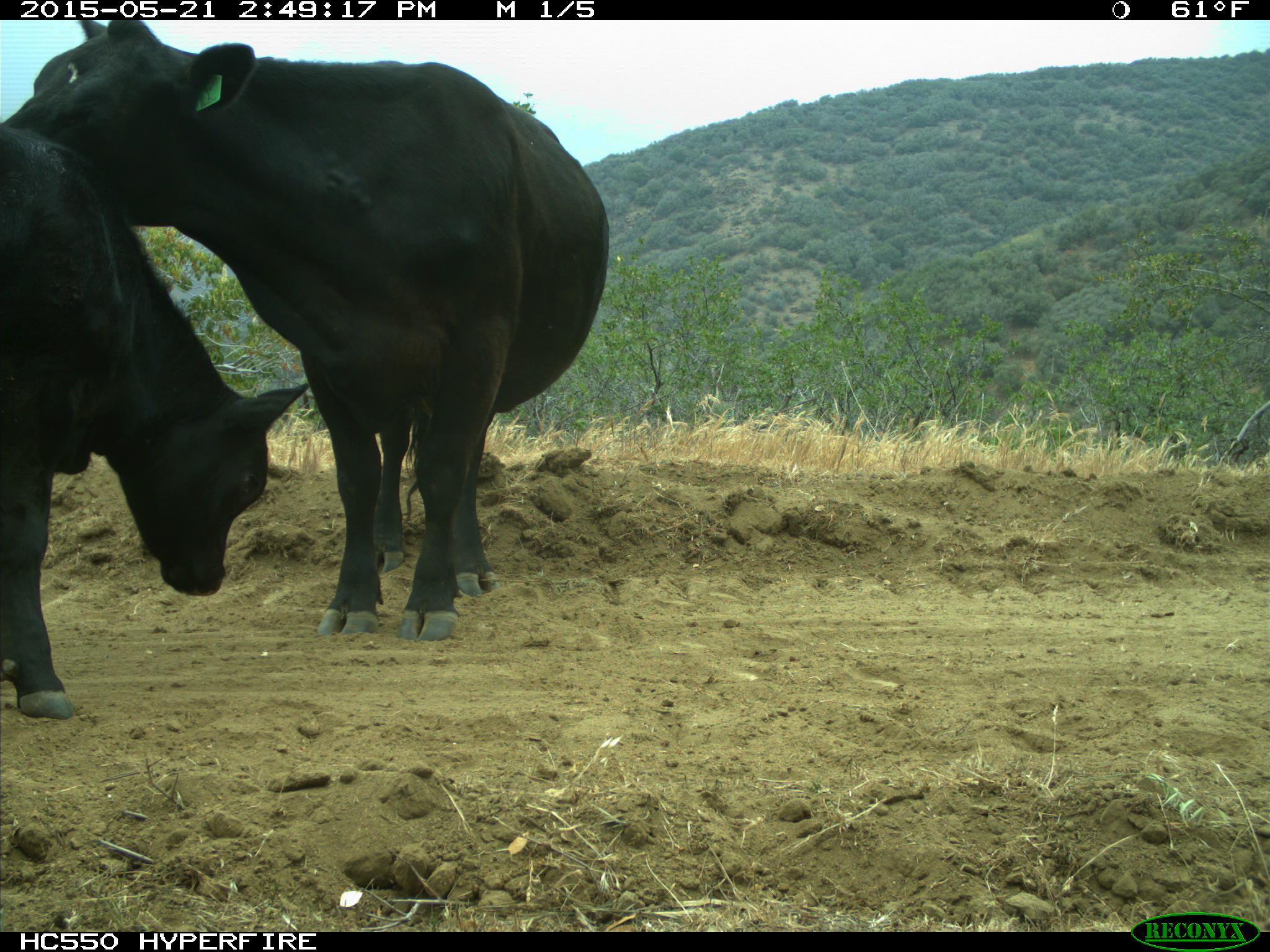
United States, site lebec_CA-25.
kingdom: Animalia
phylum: Chordata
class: Mammalia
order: Artiodactyla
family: Bovidae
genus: Bos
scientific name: Bos taurus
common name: domestic cow